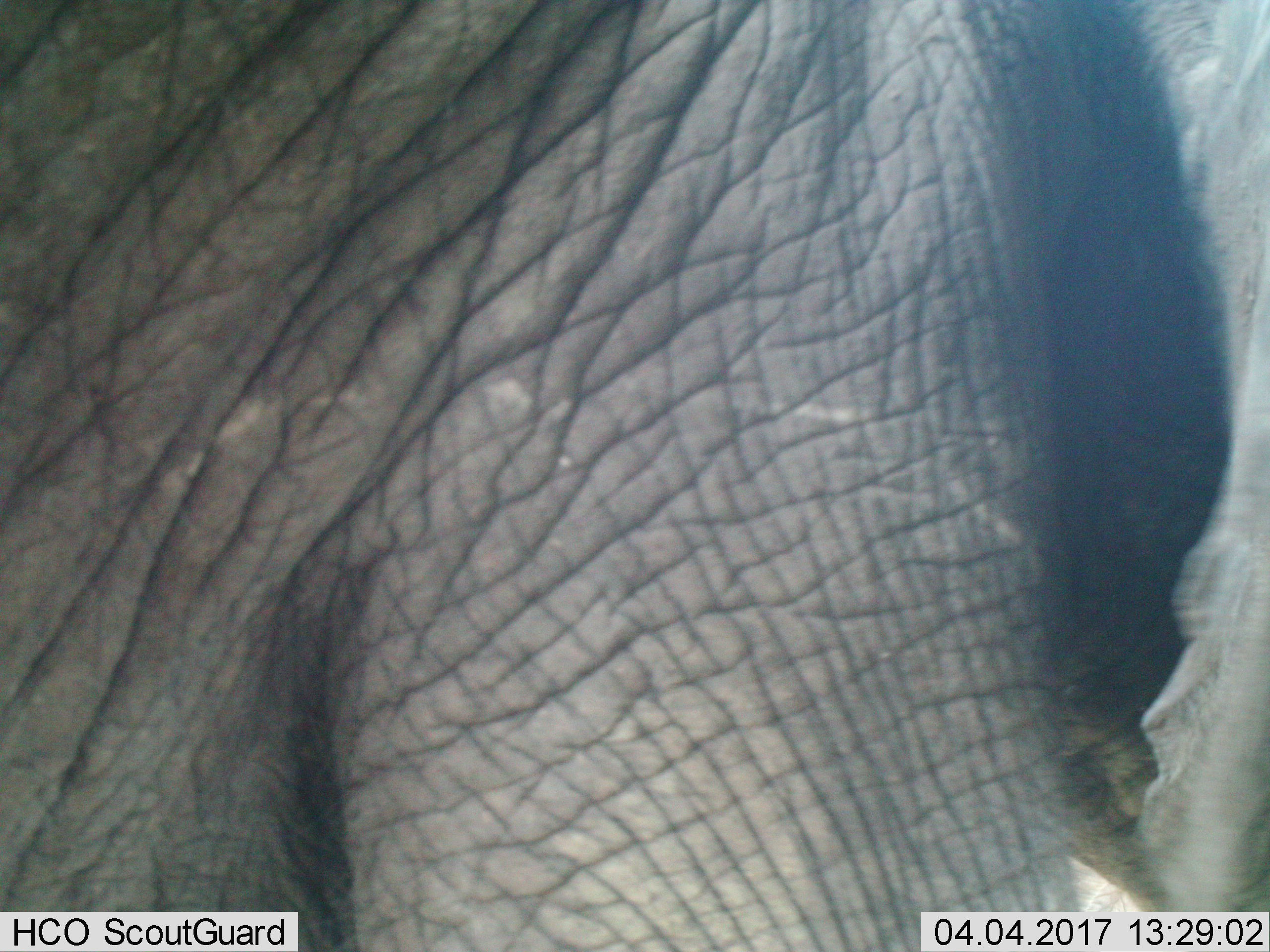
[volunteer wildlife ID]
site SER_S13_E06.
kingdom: Animalia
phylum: Chordata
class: Mammalia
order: Proboscidea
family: Elephantidae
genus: Loxodonta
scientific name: Loxodonta africana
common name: african bush elephant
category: elephant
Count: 1.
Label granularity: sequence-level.